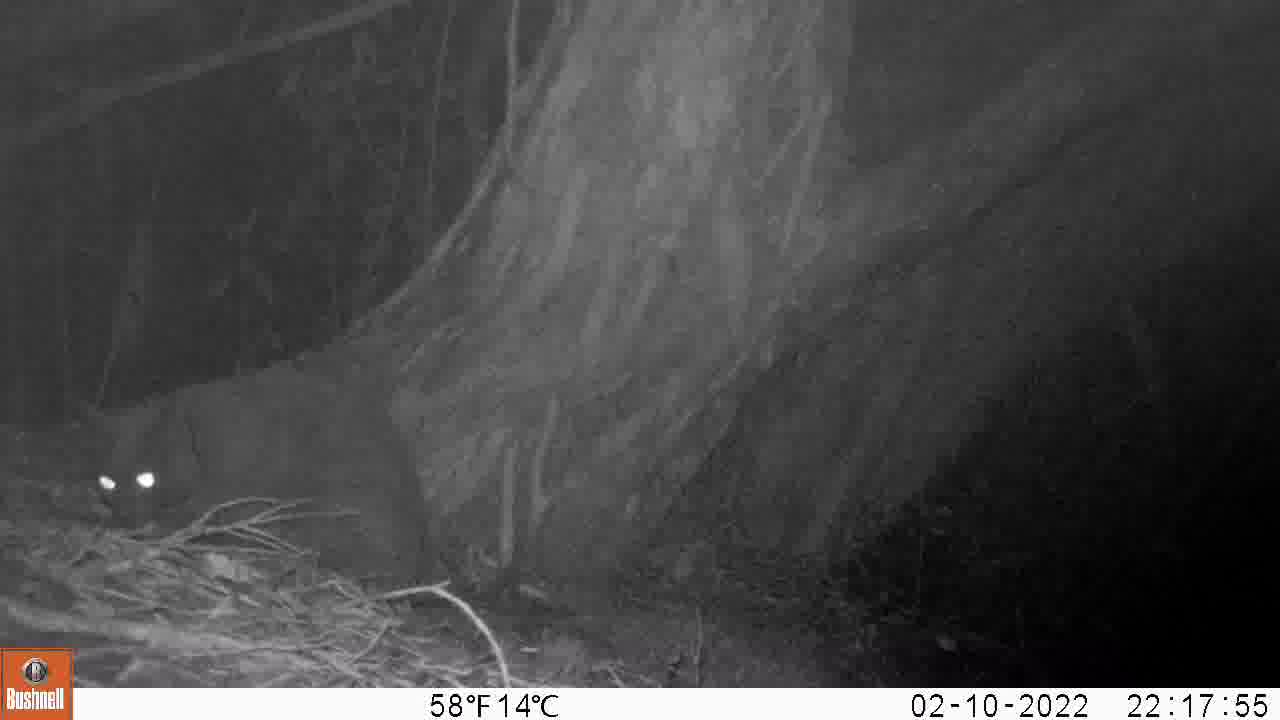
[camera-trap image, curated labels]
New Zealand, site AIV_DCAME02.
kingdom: Animalia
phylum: Chordata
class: Mammalia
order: Carnivora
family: Felidae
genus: Felis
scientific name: Felis catus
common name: domestic cat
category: cat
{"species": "cat (domestic cat) (Felis catus)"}